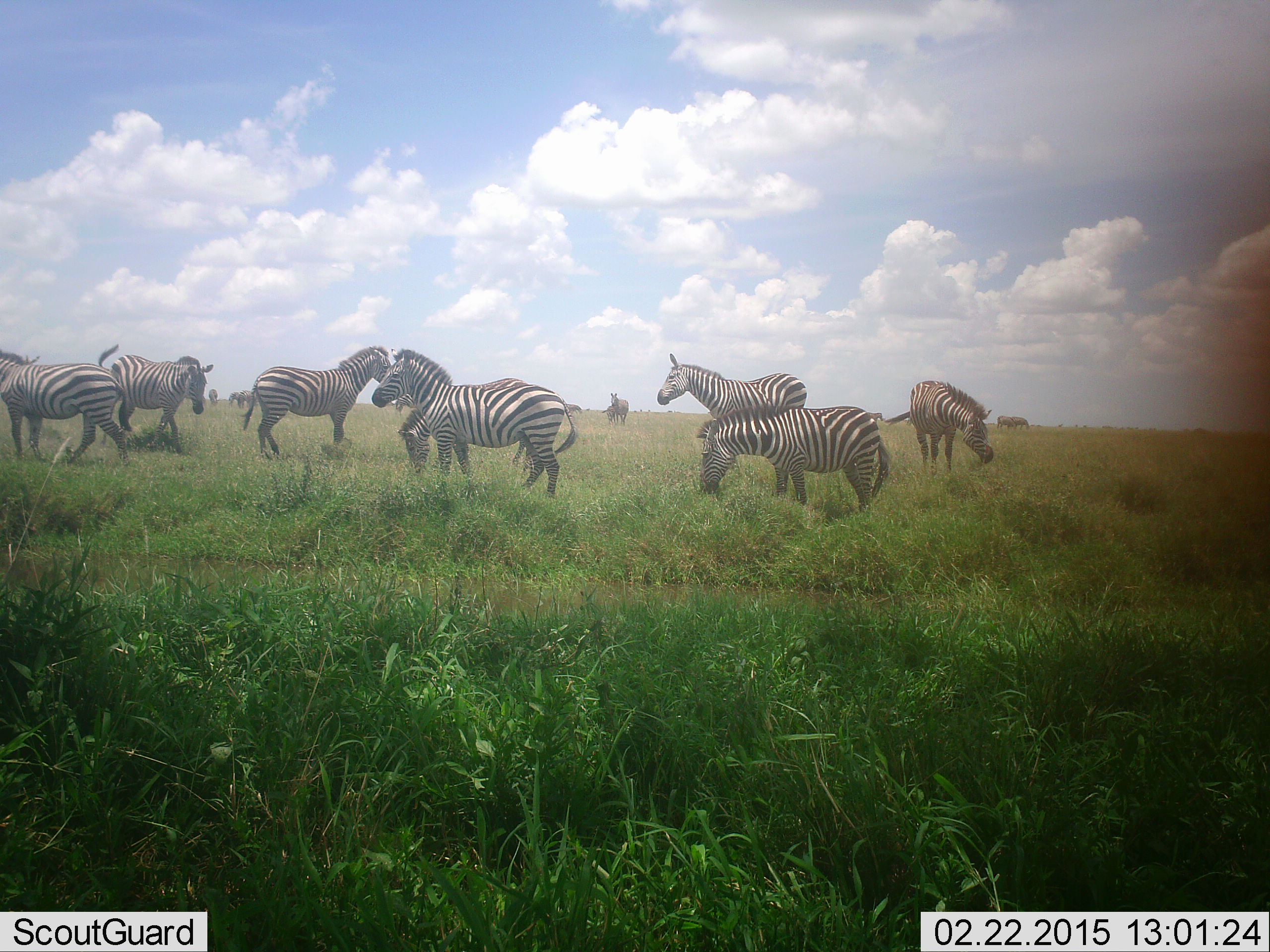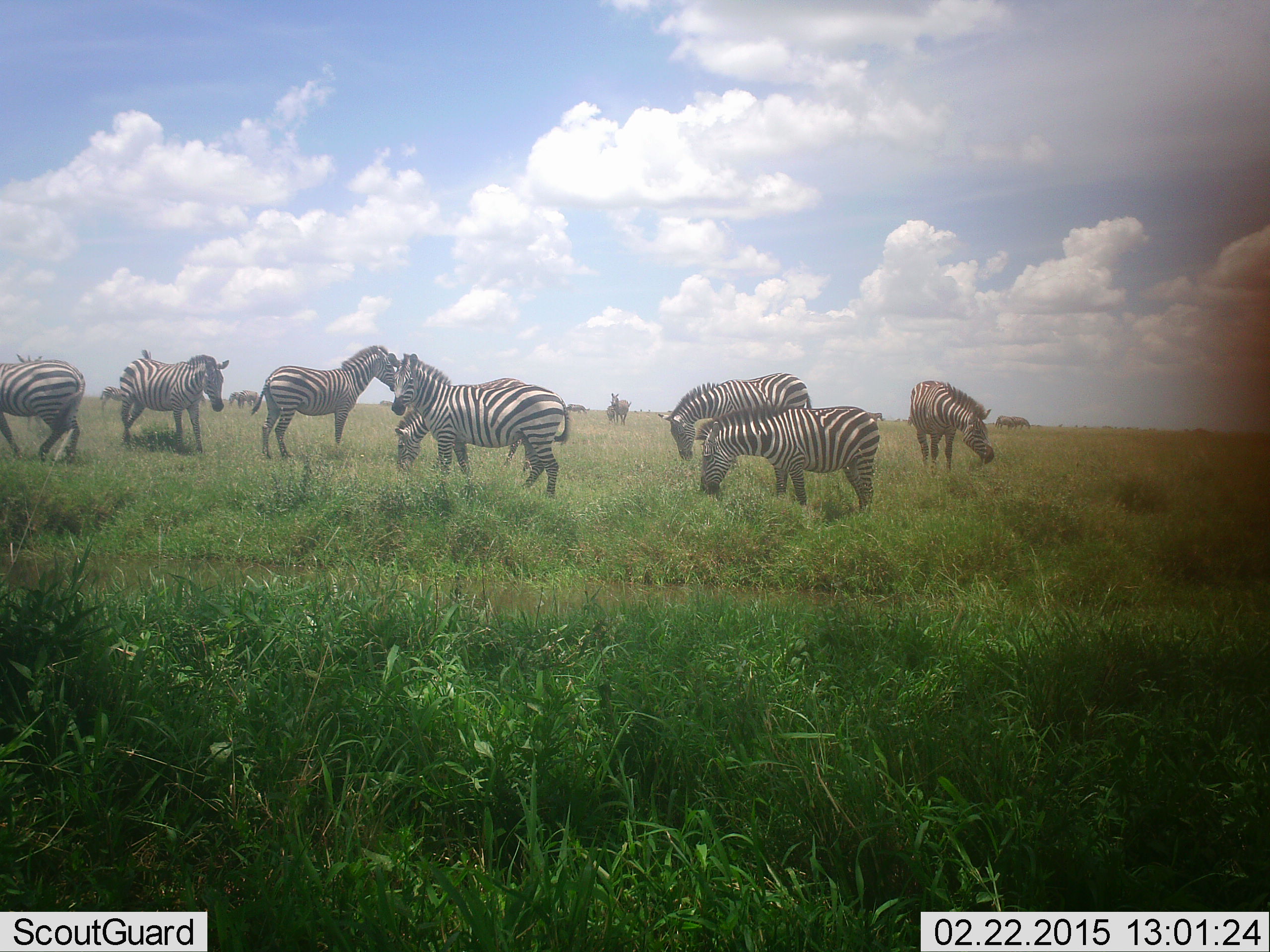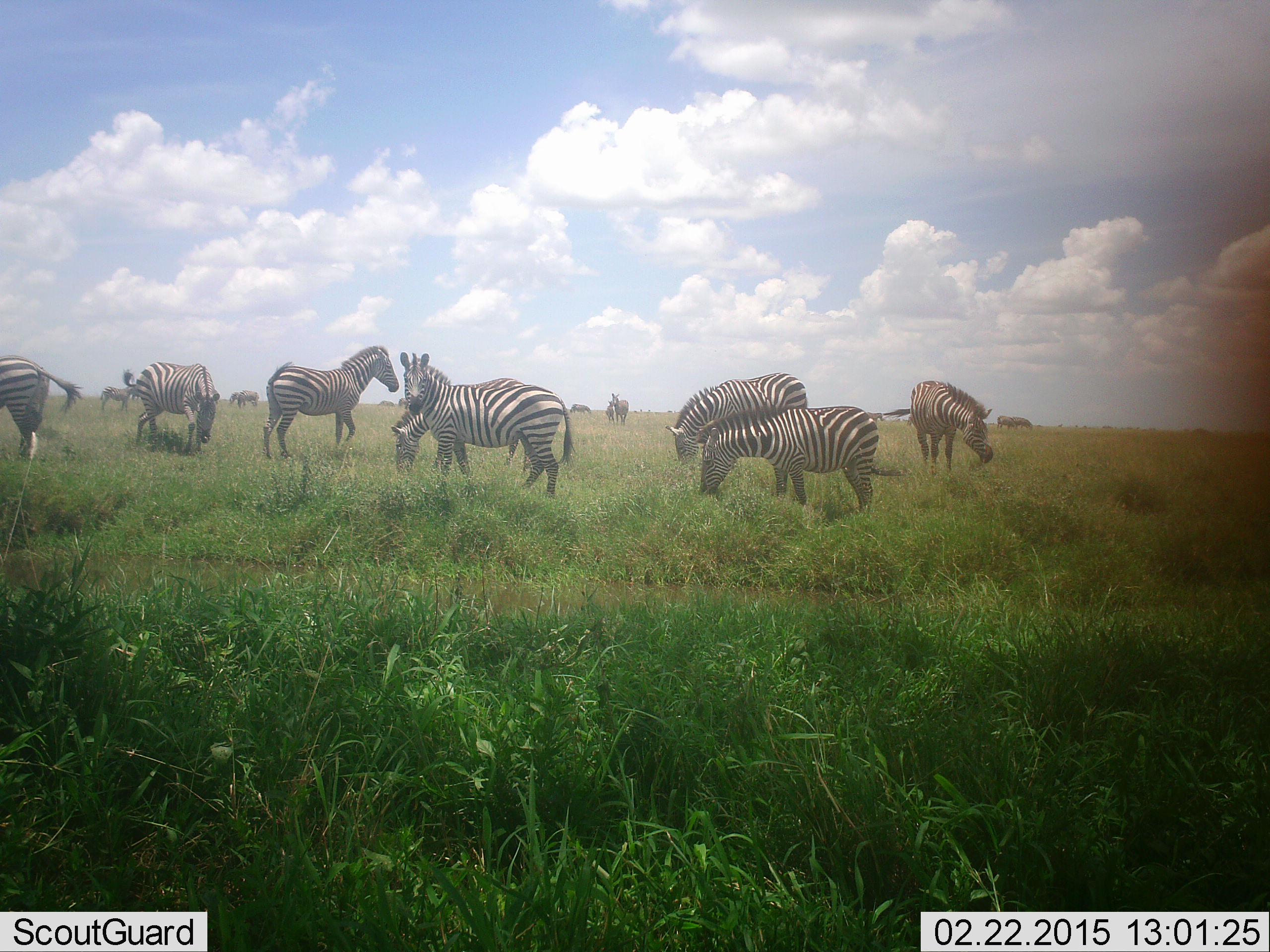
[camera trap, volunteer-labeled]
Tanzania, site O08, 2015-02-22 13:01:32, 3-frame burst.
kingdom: Animalia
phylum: Chordata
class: Mammalia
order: Perissodactyla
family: Equidae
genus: Equus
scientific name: Equus quagga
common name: plains zebra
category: zebra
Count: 10.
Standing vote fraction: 80%.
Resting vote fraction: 10%.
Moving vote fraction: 40%.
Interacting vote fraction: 20%.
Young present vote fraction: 0%.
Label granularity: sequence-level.